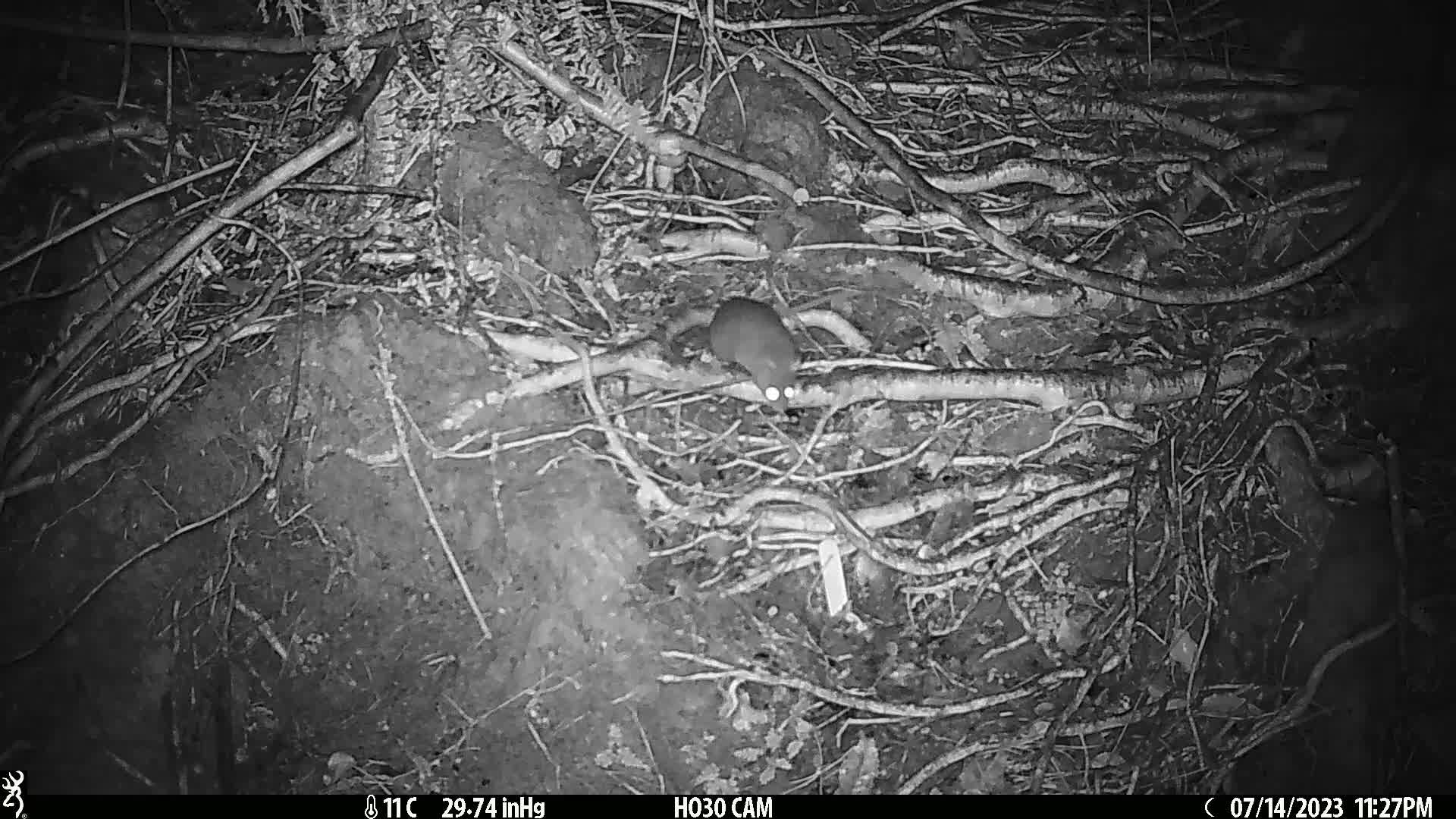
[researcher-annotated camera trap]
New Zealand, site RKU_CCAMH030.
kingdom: Animalia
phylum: Chordata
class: Mammalia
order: Rodentia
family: Muridae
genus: Rattus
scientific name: Rattus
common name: rat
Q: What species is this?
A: Rat (Rattus).